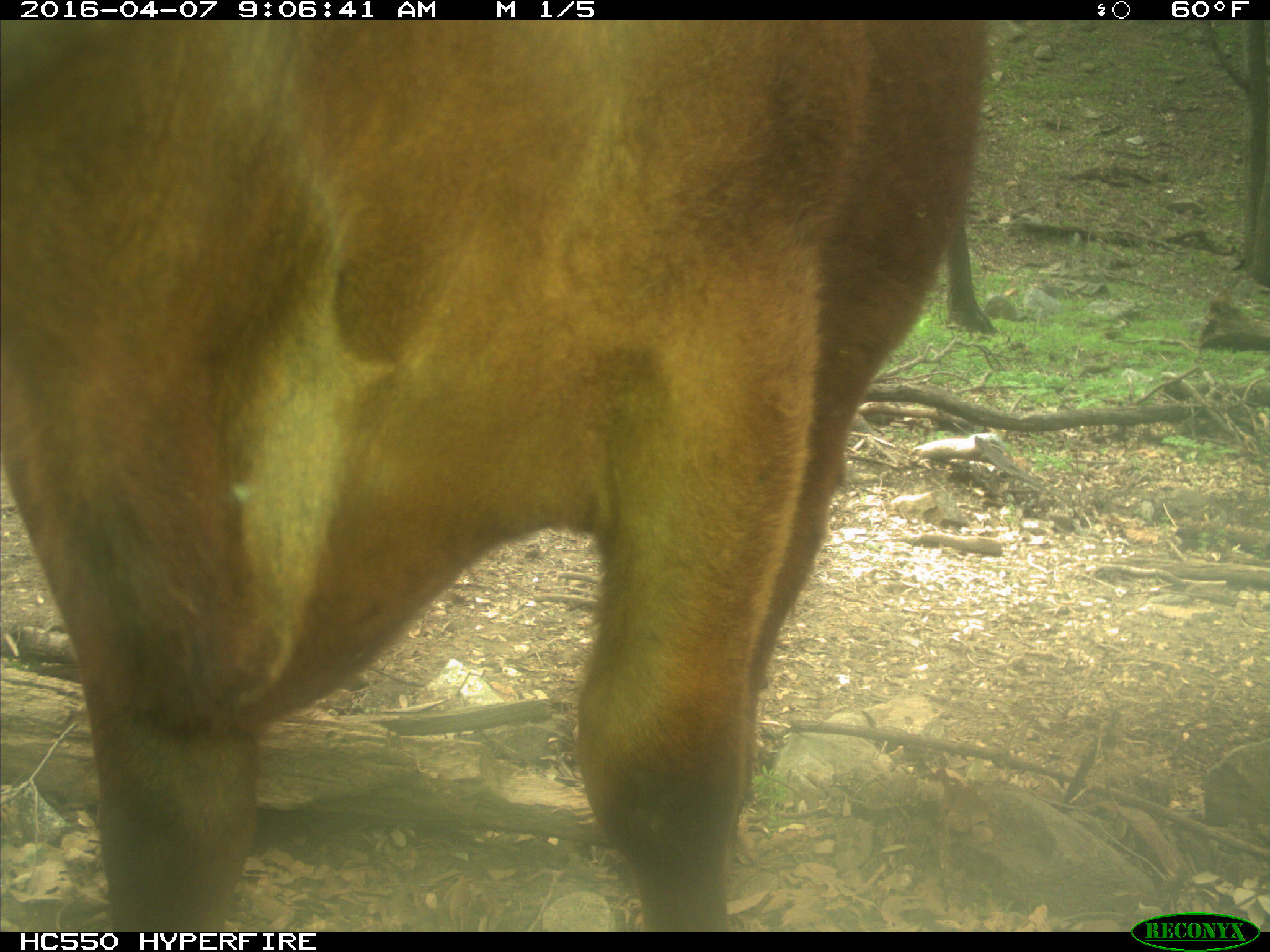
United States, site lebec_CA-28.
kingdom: Animalia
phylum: Chordata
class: Mammalia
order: Artiodactyla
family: Bovidae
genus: Bos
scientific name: Bos taurus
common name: domestic cow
Bos taurus (domestic cow).